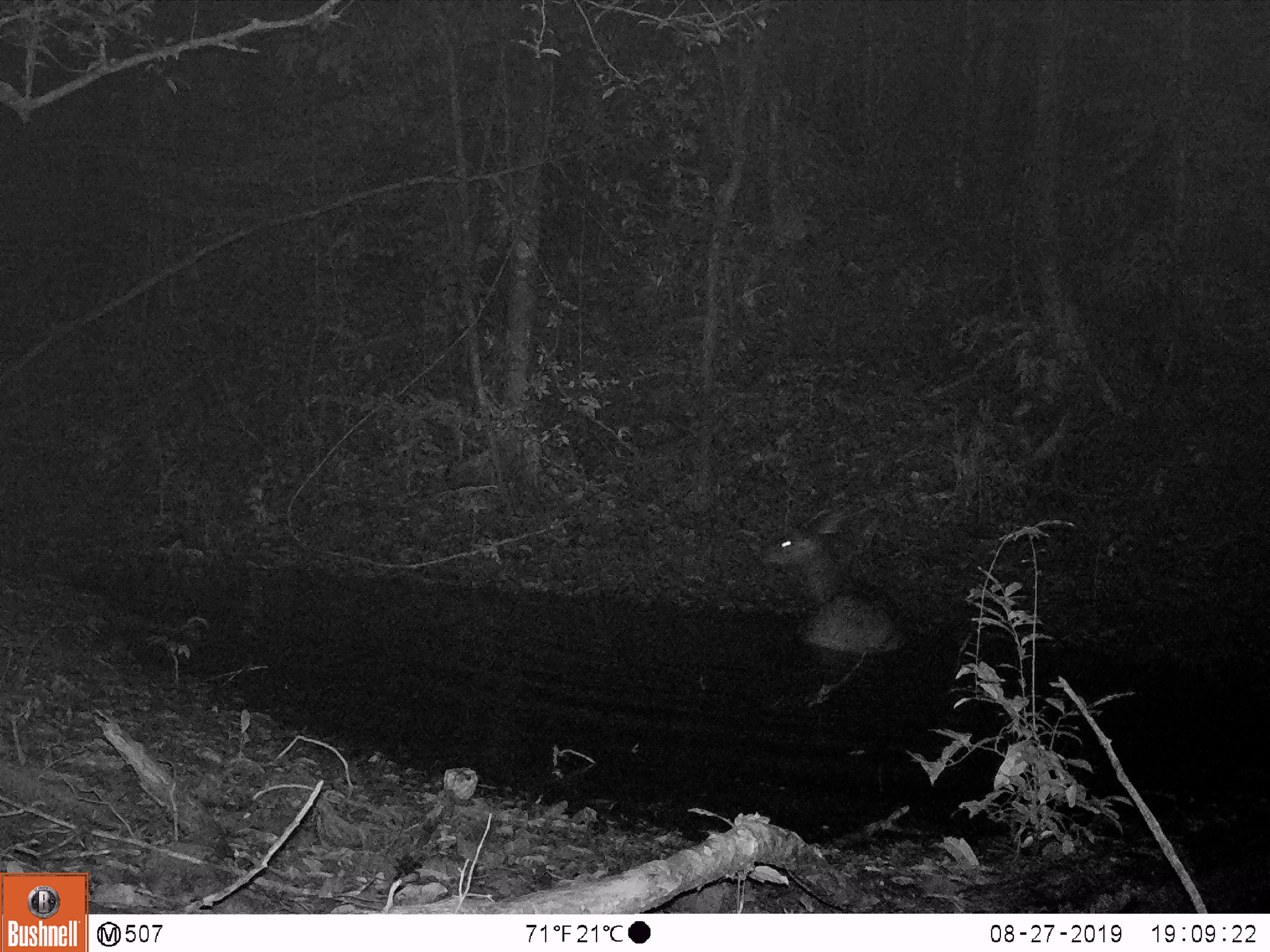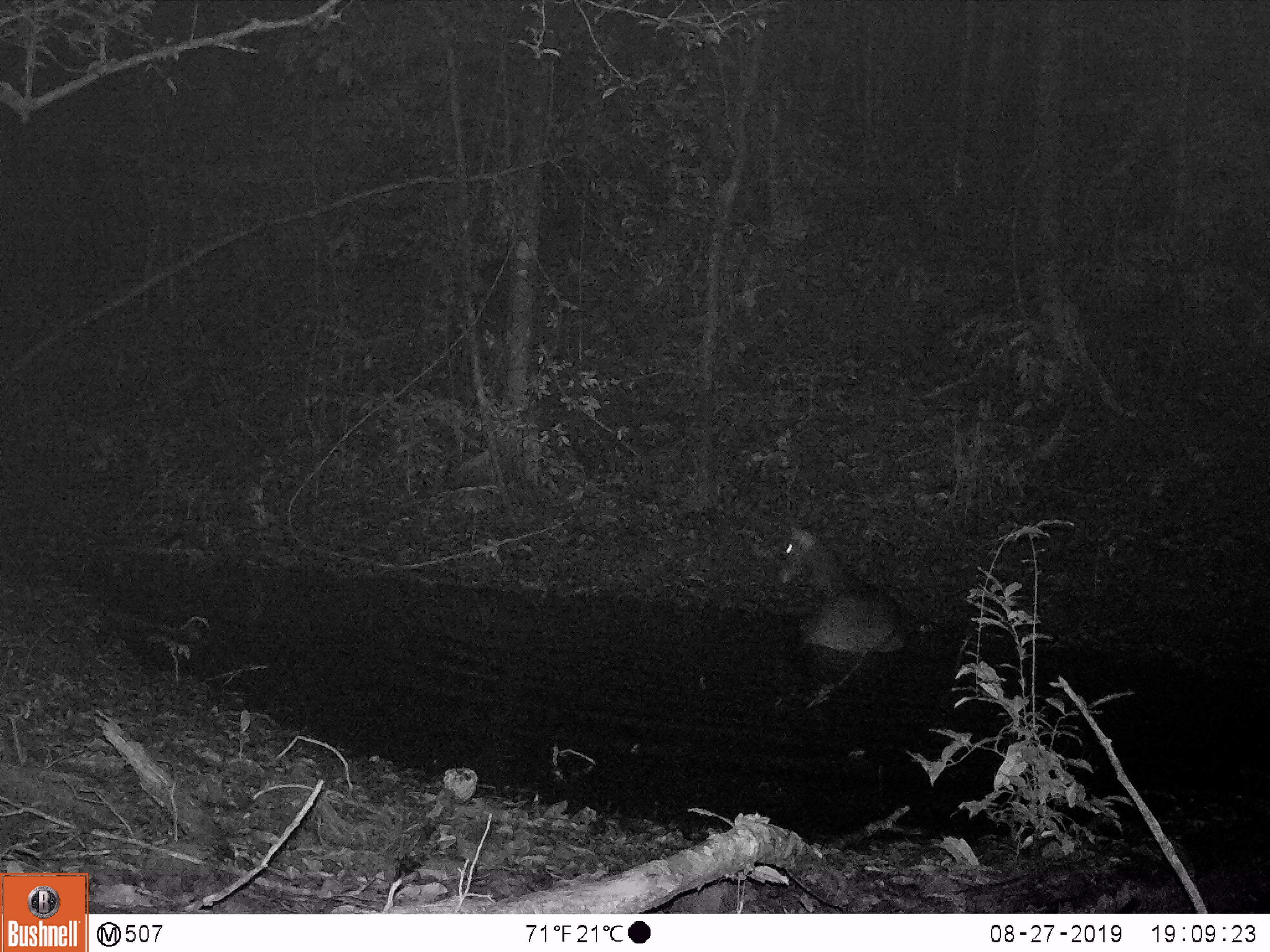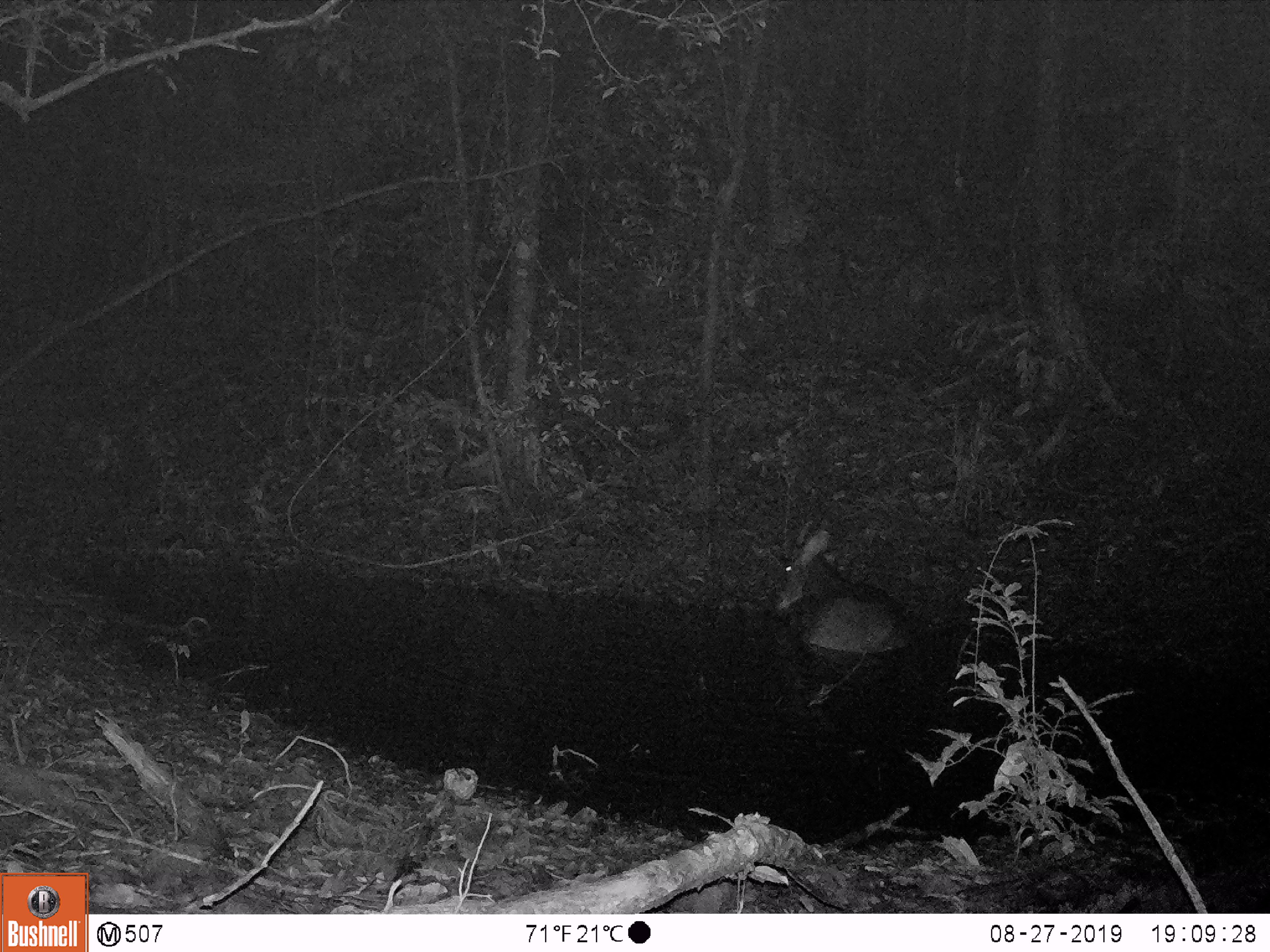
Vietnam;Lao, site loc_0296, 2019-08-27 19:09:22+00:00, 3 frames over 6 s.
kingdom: Animalia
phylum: Chordata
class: Mammalia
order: Artiodactyla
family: Cervidae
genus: Rusa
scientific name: Rusa unicolor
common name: sambar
Sambar (Rusa unicolor). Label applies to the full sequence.